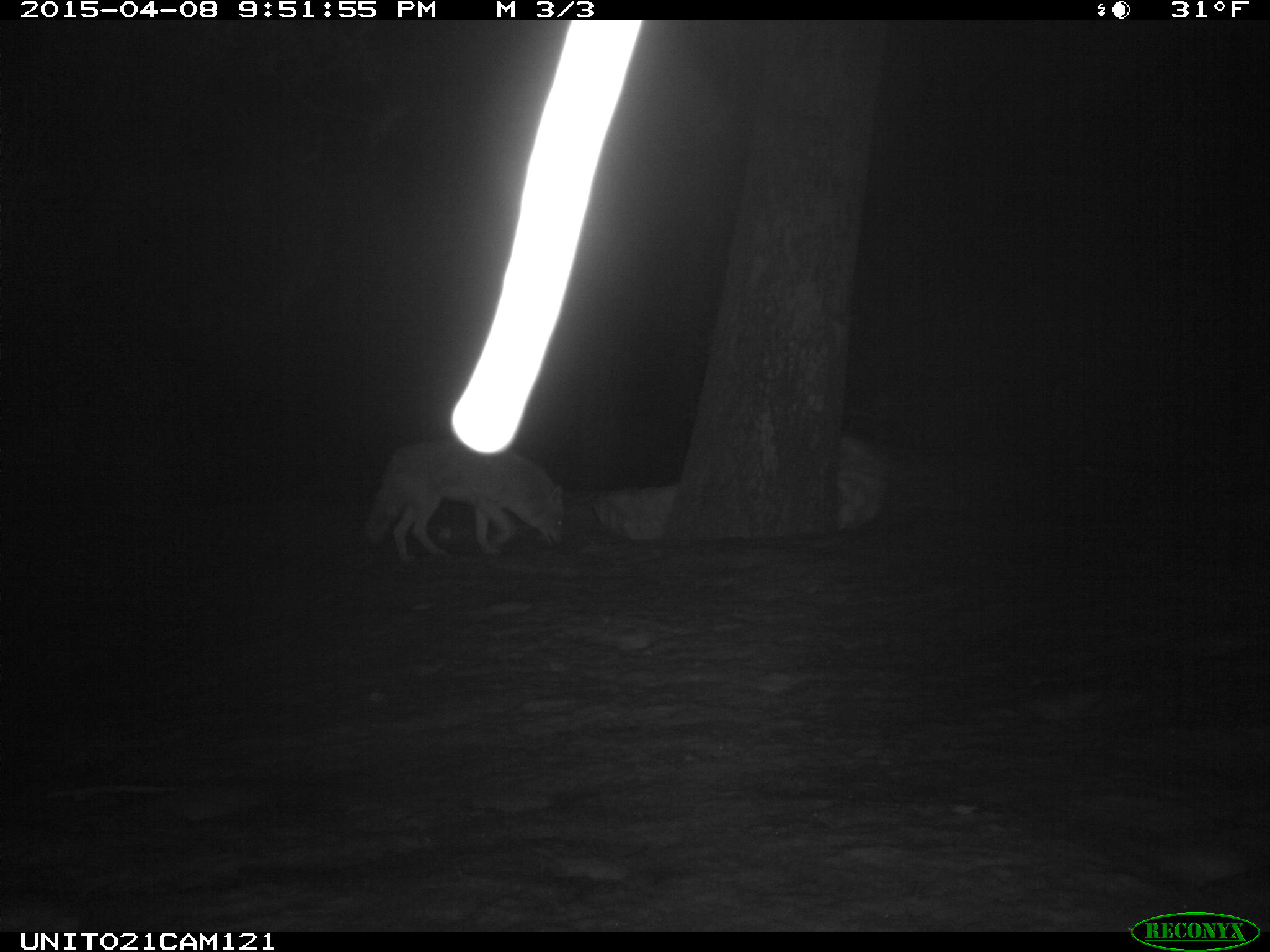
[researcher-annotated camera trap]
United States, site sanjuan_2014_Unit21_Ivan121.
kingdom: Animalia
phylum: Chordata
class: Mammalia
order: Carnivora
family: Canidae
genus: Canis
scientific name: Canis latrans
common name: coyote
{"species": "Canis latrans (coyote)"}